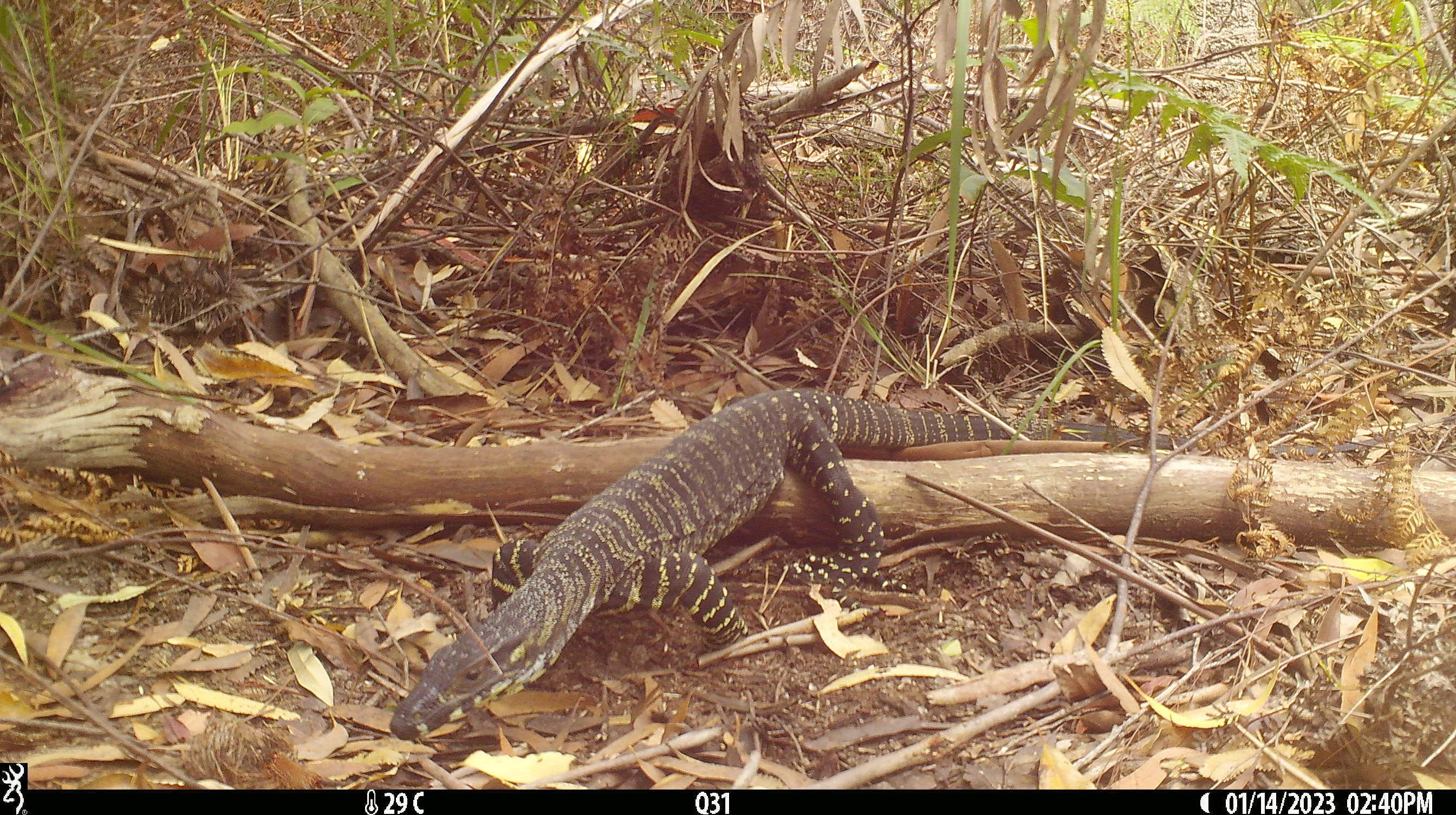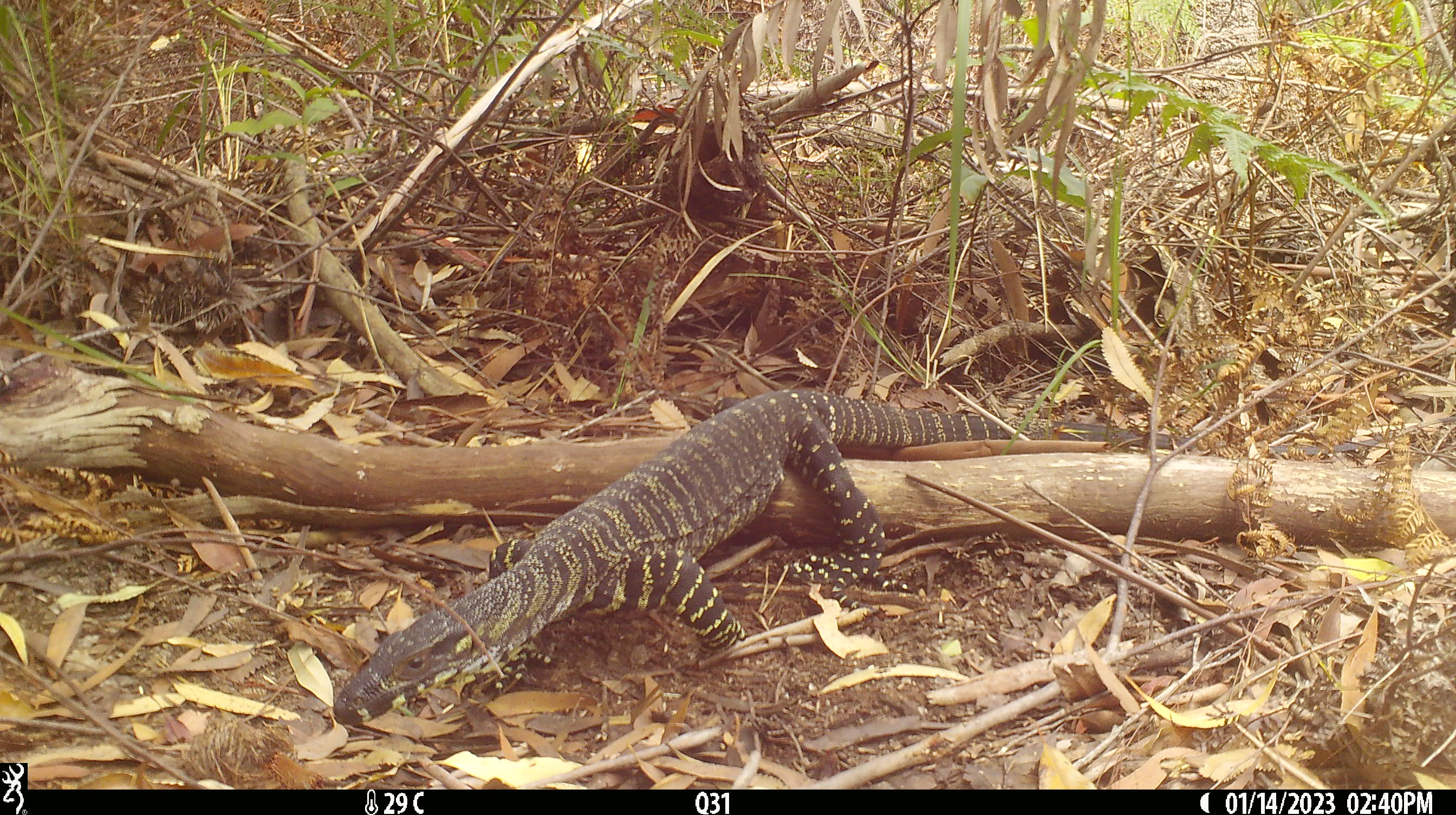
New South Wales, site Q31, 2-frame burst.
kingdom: Animalia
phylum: Chordata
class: Reptilia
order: Squamata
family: Varanidae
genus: Varanus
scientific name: Varanus varius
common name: lace monitor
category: goanna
Goanna (lace monitor) (Varanus varius).